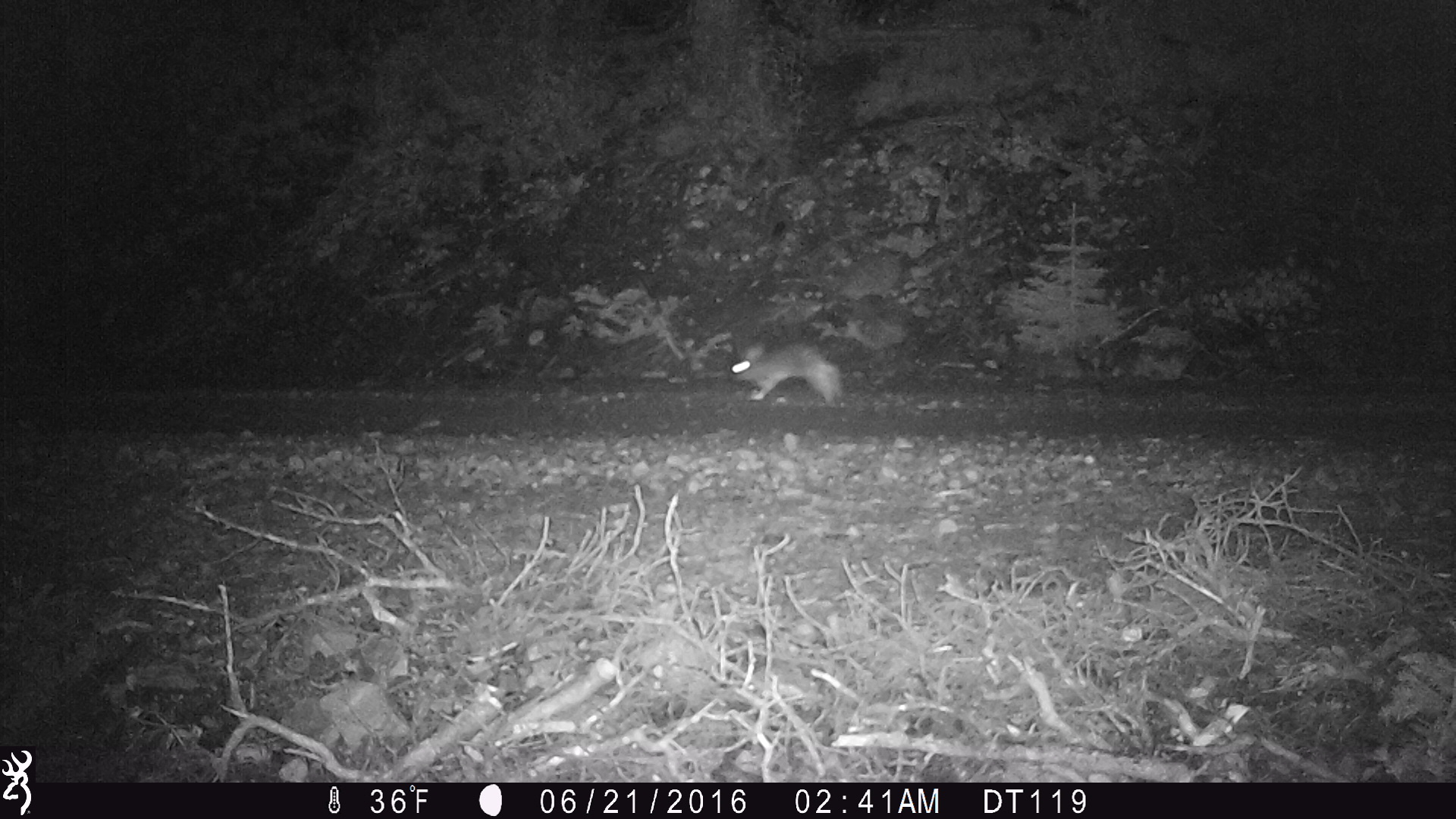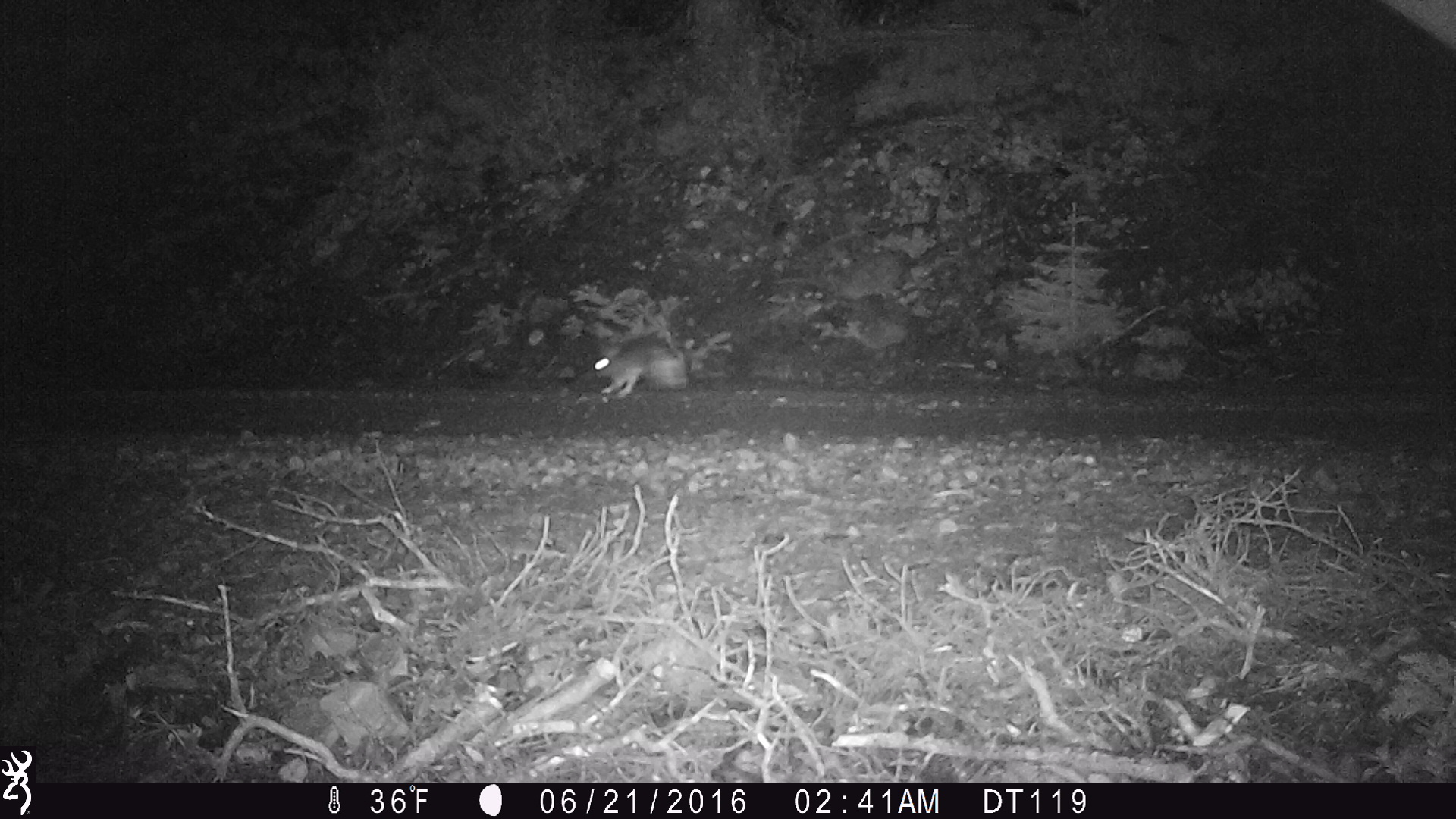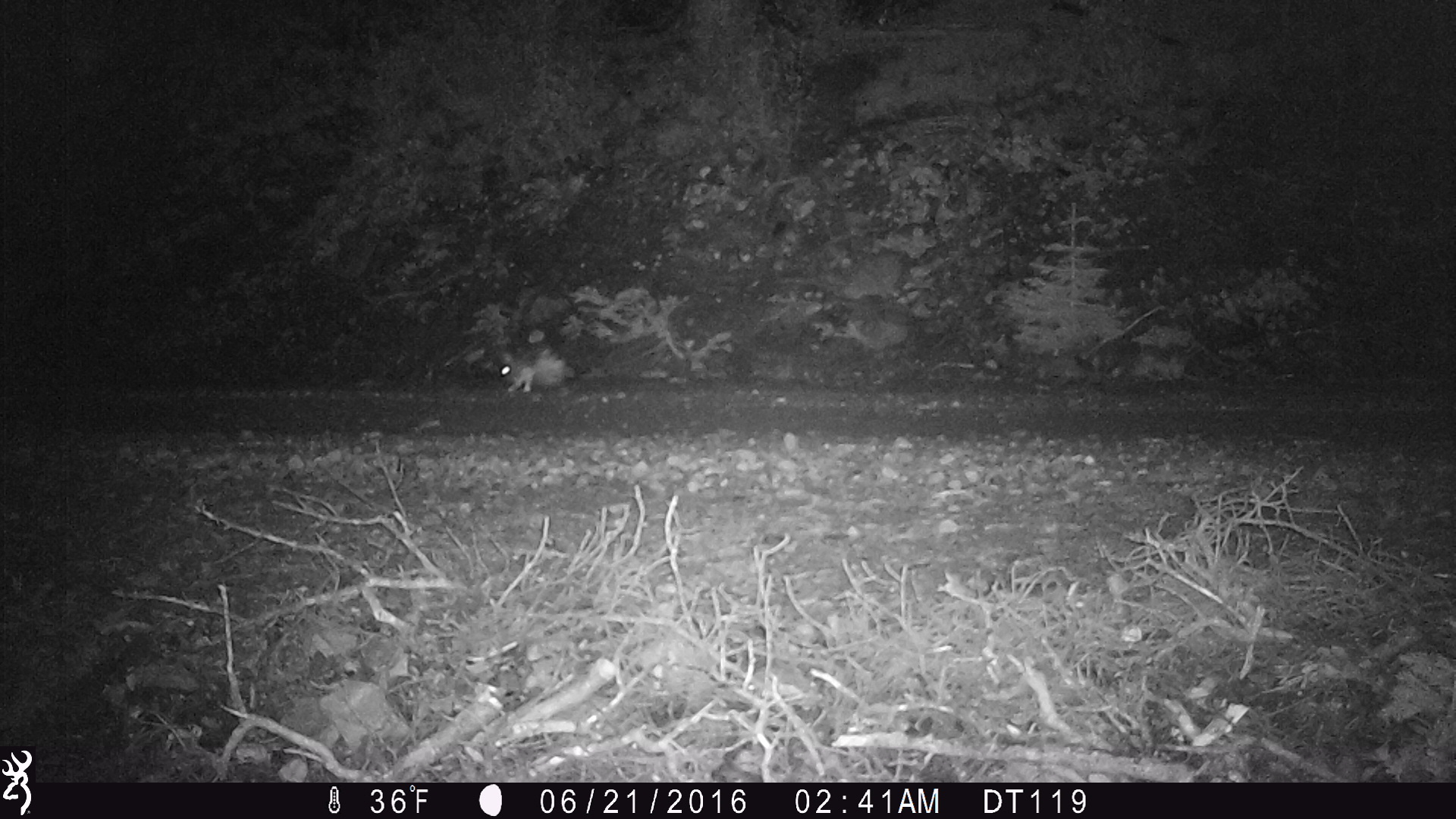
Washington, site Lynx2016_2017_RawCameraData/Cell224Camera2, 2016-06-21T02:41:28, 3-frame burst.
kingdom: Animalia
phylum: Chordata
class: Mammalia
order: Lagomorpha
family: Leporidae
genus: Lepus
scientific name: Lepus americanus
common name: snowshoe hare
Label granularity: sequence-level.